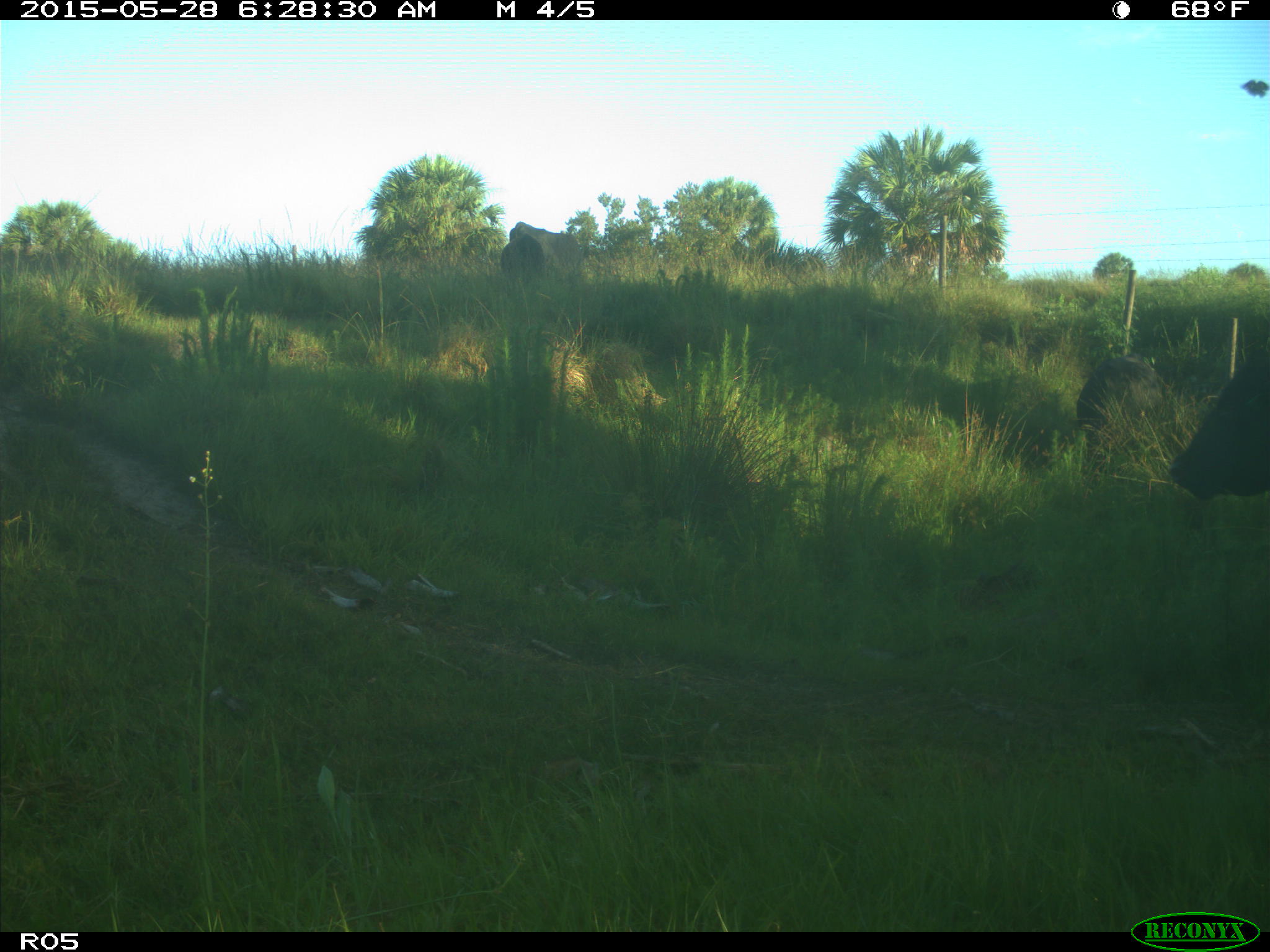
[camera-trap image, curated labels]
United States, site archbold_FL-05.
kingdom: Animalia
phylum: Chordata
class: Mammalia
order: Artiodactyla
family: Bovidae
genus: Bos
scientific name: Bos taurus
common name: domestic cow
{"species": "Bos taurus (domestic cow)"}